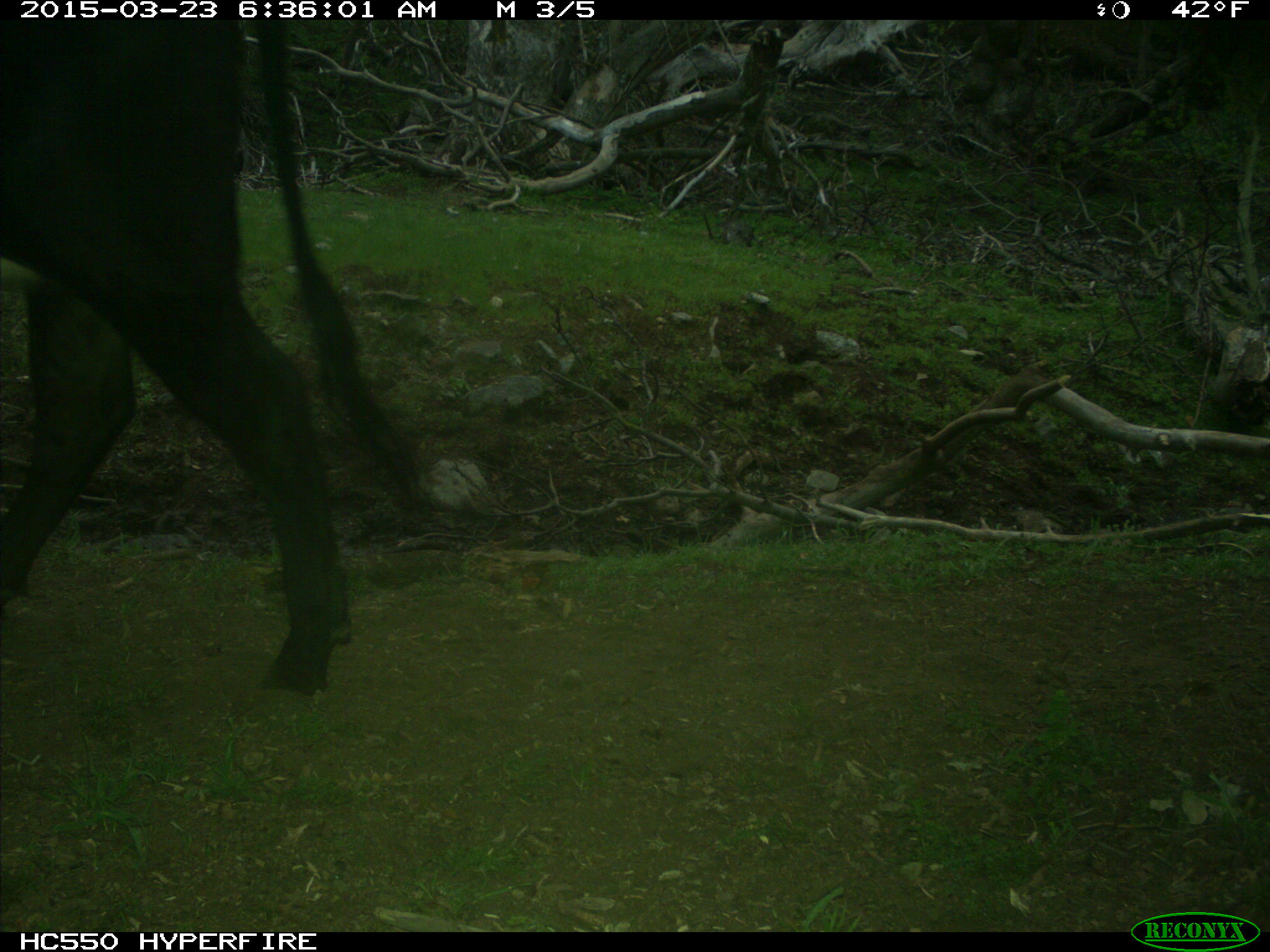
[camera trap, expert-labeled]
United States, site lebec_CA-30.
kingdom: Animalia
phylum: Chordata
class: Mammalia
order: Artiodactyla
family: Bovidae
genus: Bos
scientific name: Bos taurus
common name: domestic cow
Bos taurus (domestic cow).